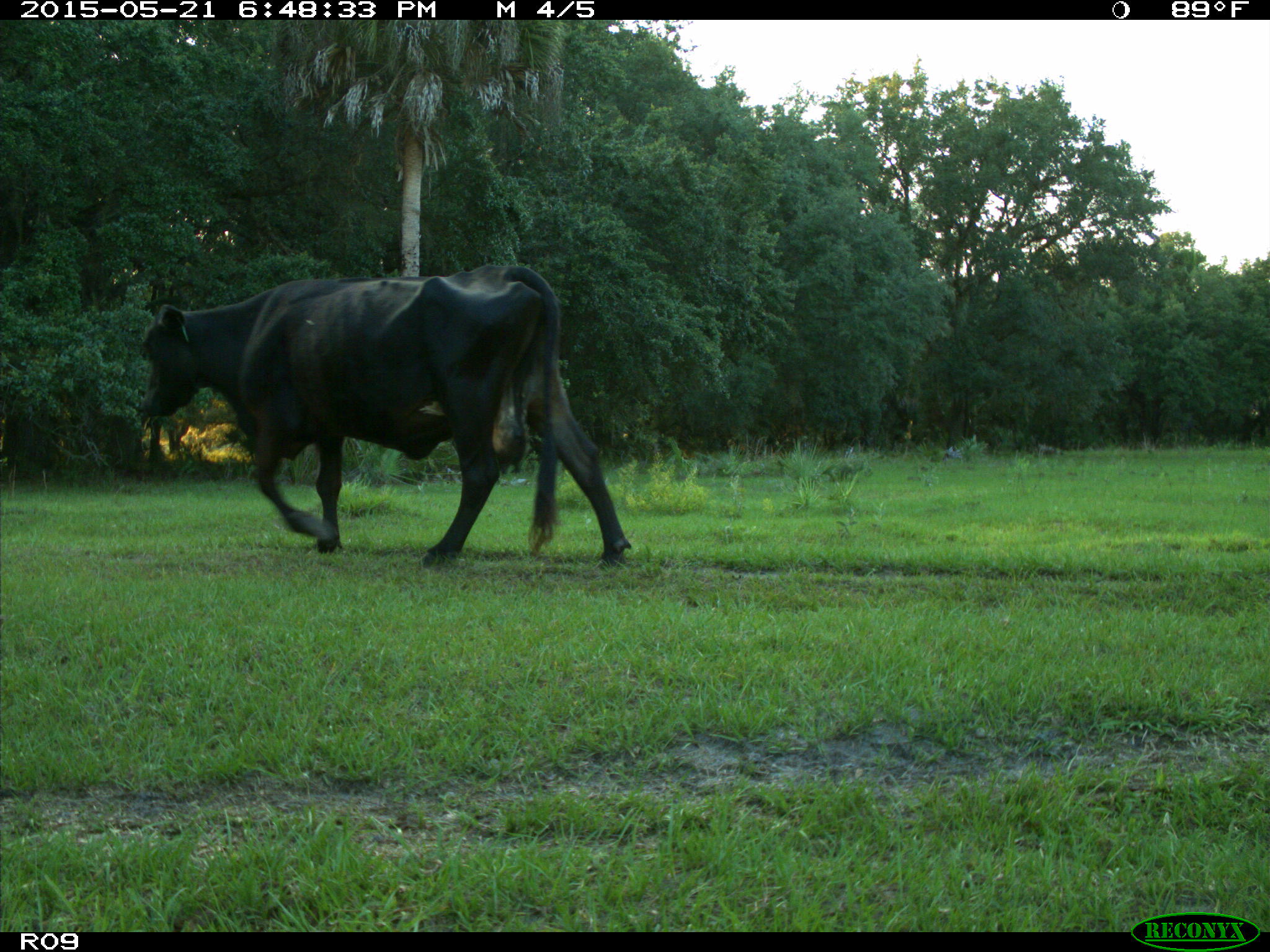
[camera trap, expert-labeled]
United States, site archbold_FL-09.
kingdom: Animalia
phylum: Chordata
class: Mammalia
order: Artiodactyla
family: Bovidae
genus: Bos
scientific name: Bos taurus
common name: domestic cow